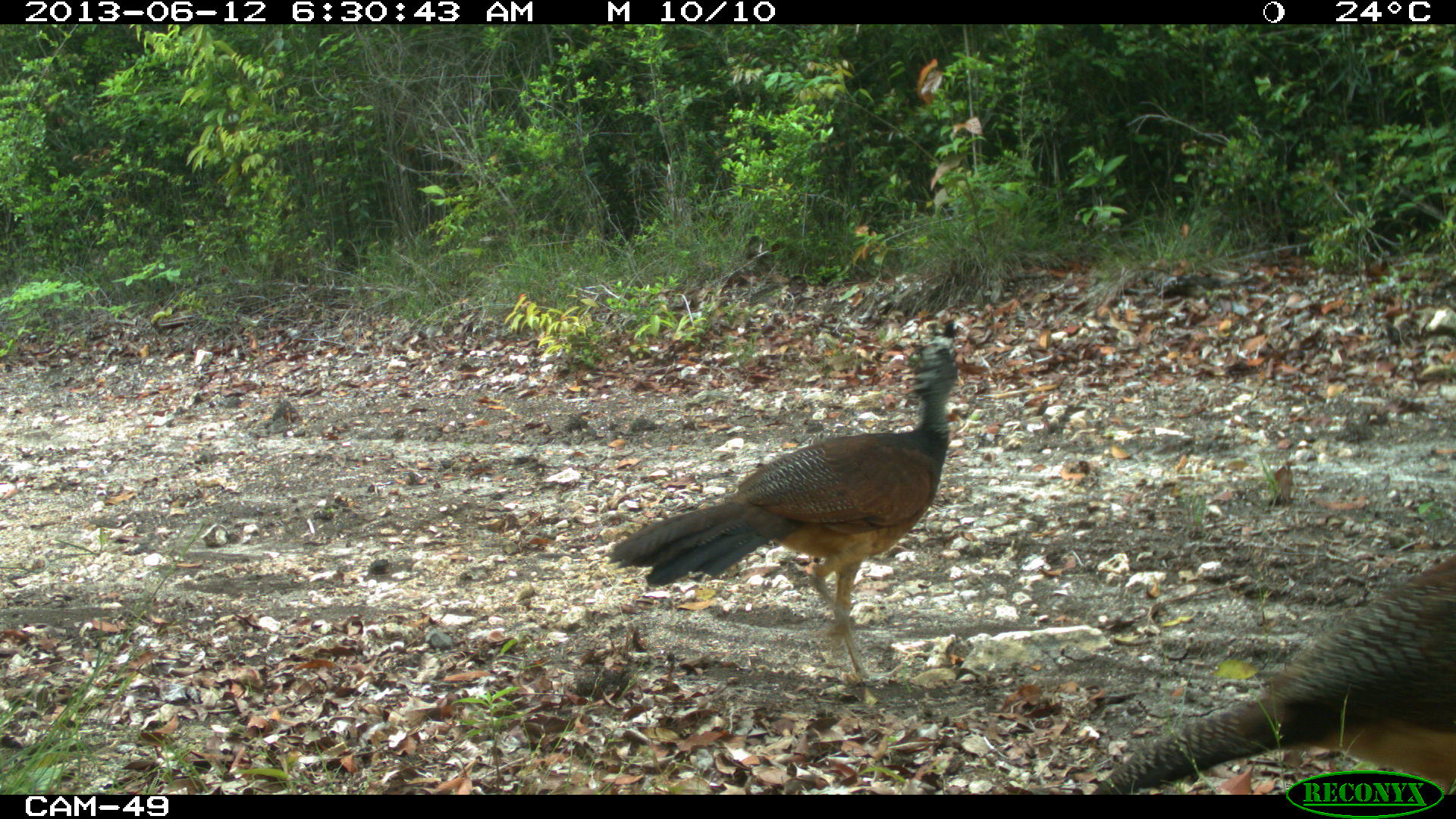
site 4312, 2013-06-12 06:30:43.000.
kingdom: Animalia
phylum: Chordata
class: Aves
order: Galliformes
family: Cracidae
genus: Crax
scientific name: Crax rubra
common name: great curassow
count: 3